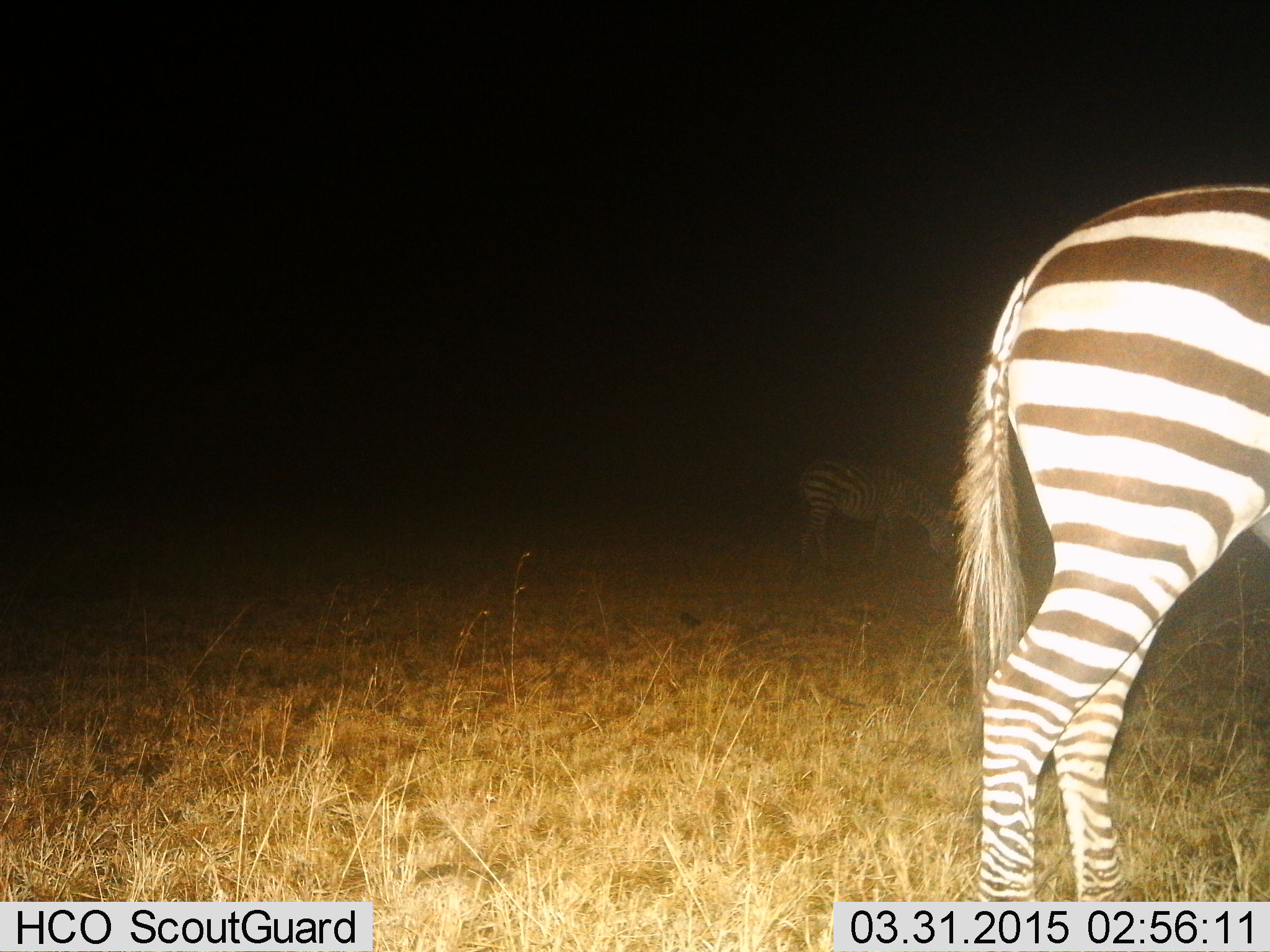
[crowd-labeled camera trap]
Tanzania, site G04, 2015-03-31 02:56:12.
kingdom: Animalia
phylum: Chordata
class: Mammalia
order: Perissodactyla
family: Equidae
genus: Equus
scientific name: Equus quagga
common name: plains zebra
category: zebra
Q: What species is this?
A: Zebra (plains zebra) (Equus quagga).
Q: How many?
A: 2.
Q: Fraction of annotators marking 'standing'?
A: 70%.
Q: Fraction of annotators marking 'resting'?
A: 0%.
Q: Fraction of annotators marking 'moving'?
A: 10%.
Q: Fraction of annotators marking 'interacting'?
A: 0%.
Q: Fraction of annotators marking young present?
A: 0%.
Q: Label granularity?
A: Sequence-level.